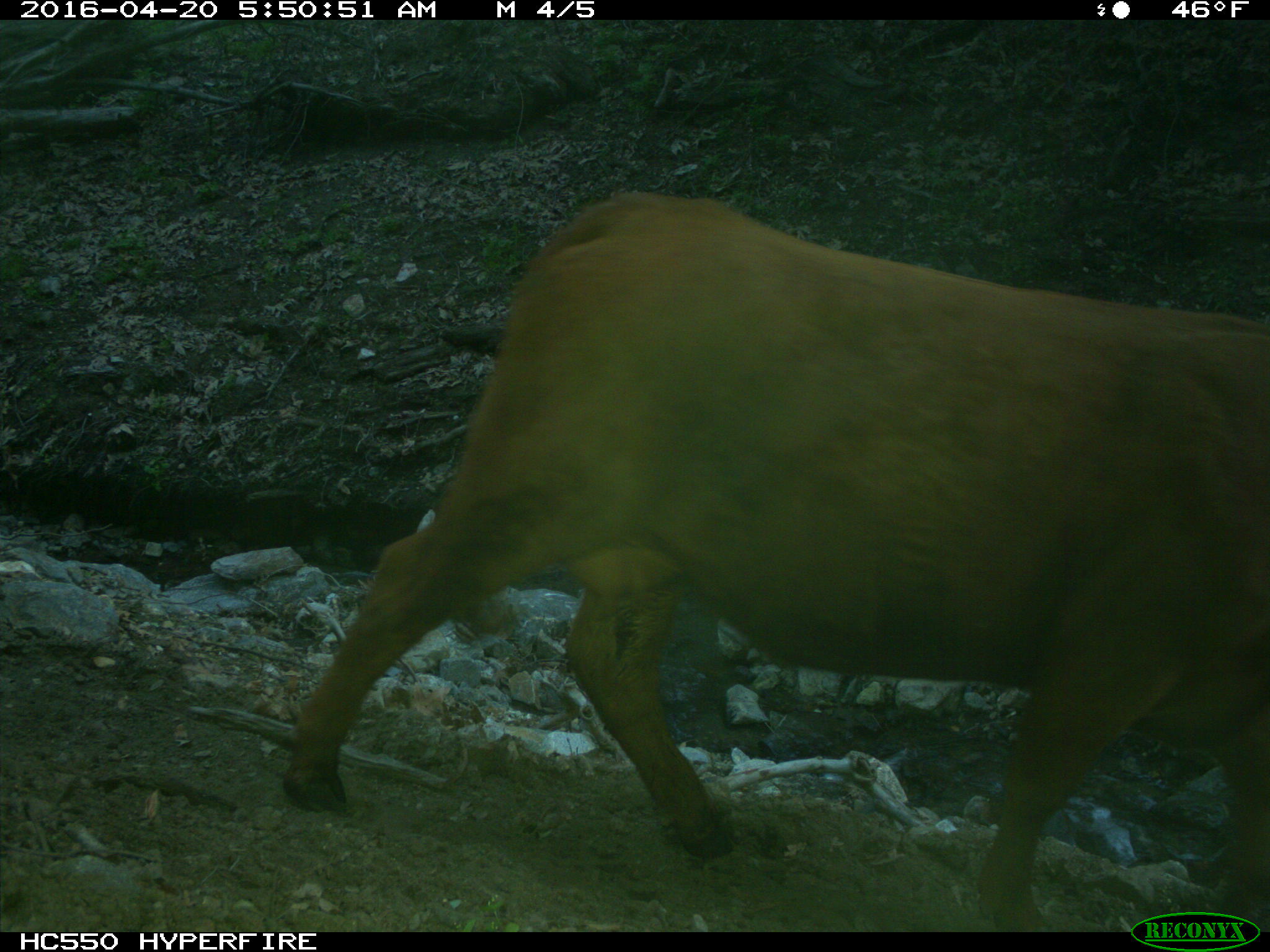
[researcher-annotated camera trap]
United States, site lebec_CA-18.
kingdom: Animalia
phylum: Chordata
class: Mammalia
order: Artiodactyla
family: Bovidae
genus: Bos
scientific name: Bos taurus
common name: domestic cow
Bos taurus (domestic cow).